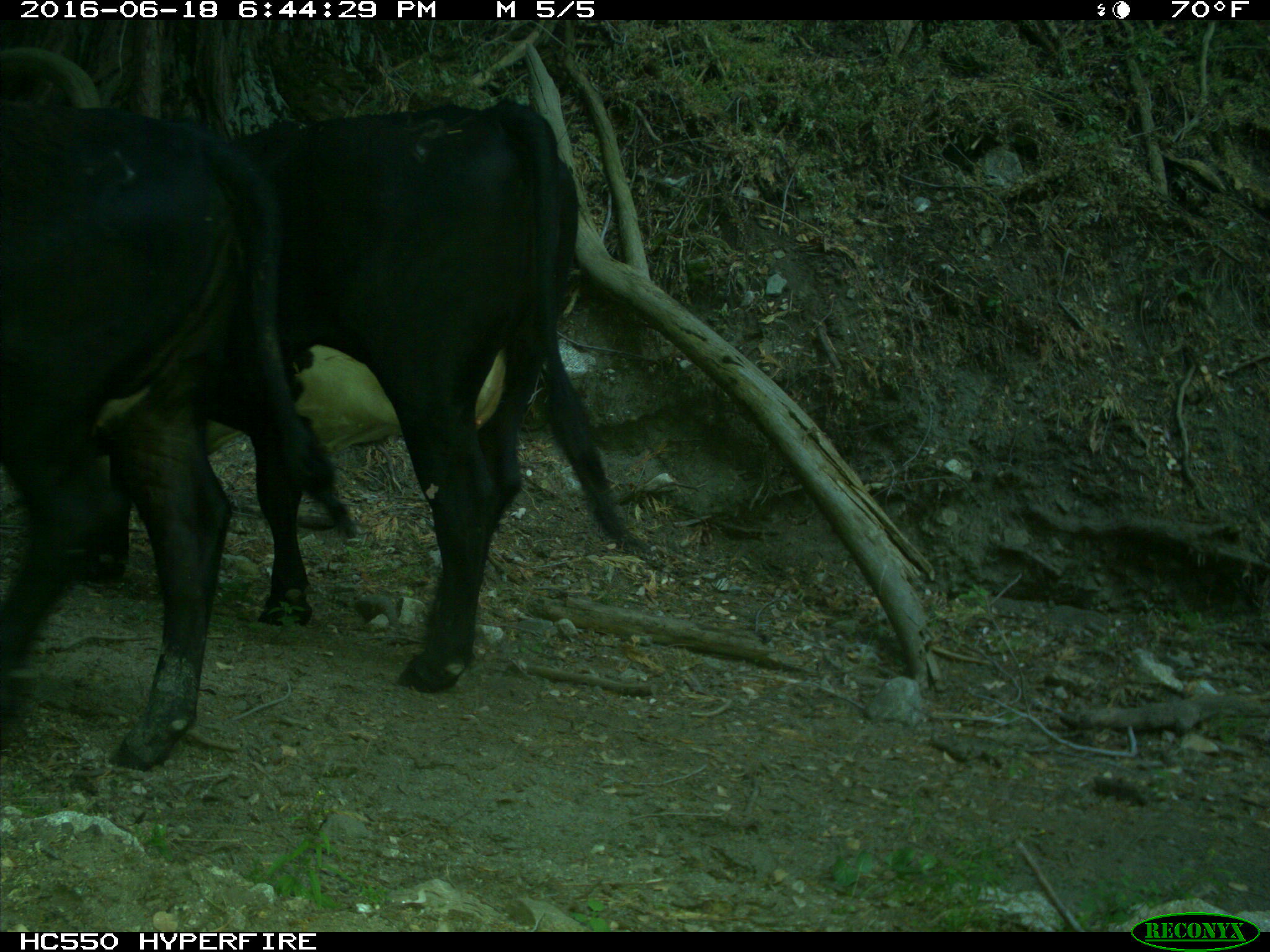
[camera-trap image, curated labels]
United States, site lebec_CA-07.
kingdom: Animalia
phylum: Chordata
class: Mammalia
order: Artiodactyla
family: Bovidae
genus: Bos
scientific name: Bos taurus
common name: domestic cow